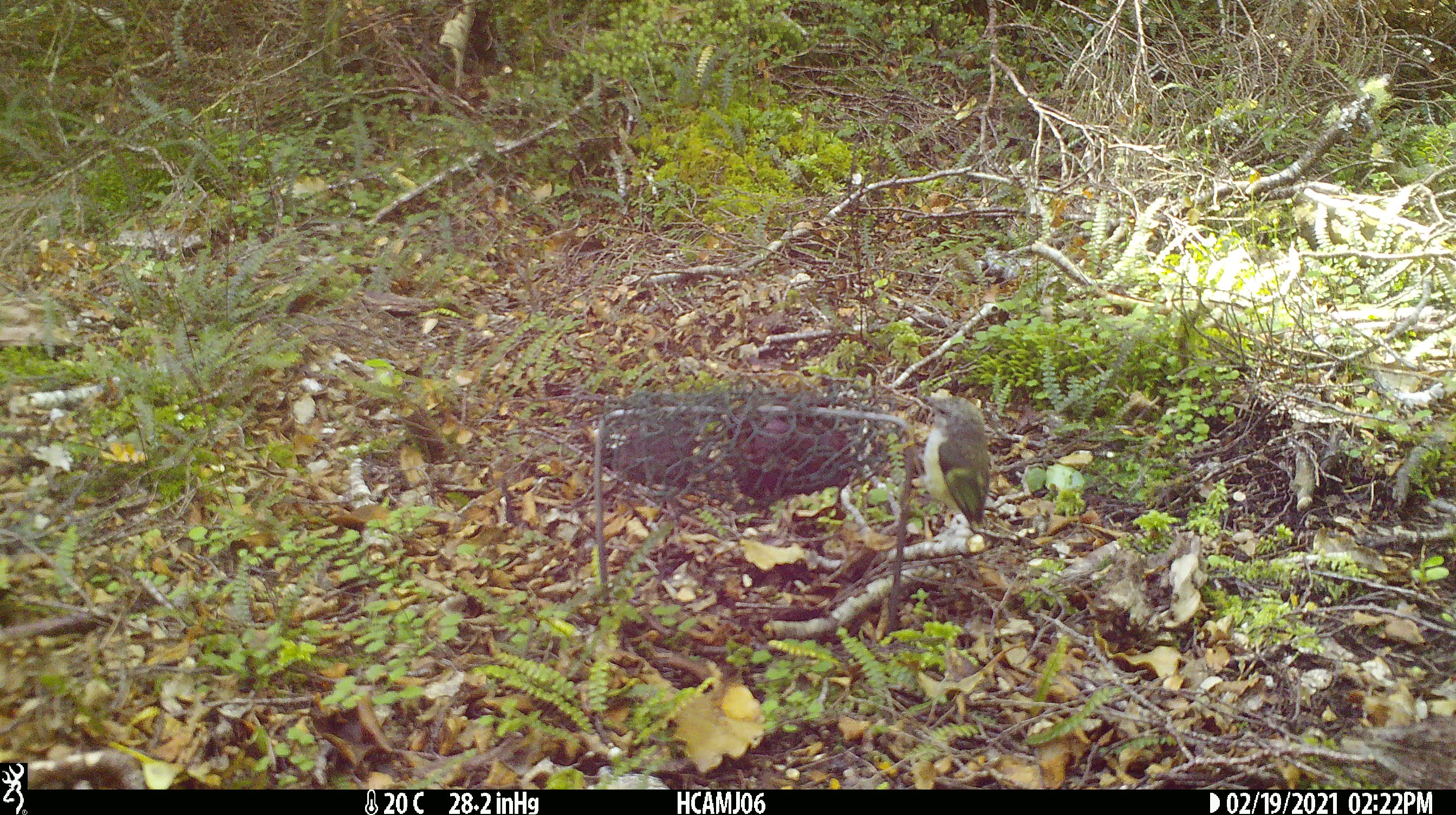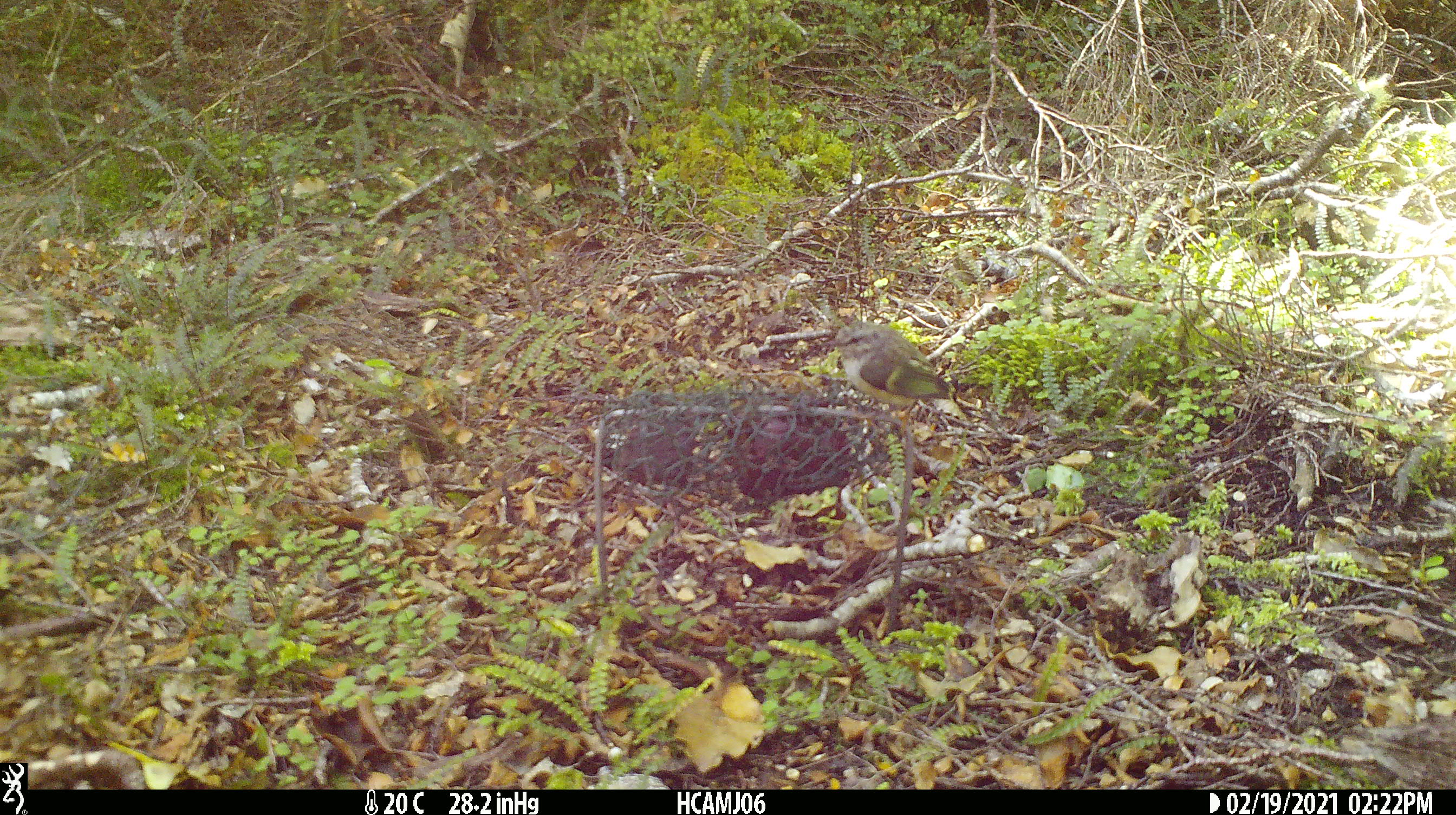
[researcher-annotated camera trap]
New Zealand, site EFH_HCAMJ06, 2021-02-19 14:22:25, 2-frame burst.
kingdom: Animalia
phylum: Chordata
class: Aves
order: Passeriformes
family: Acanthisittidae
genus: Acanthisitta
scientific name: Acanthisitta chloris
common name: rifleman